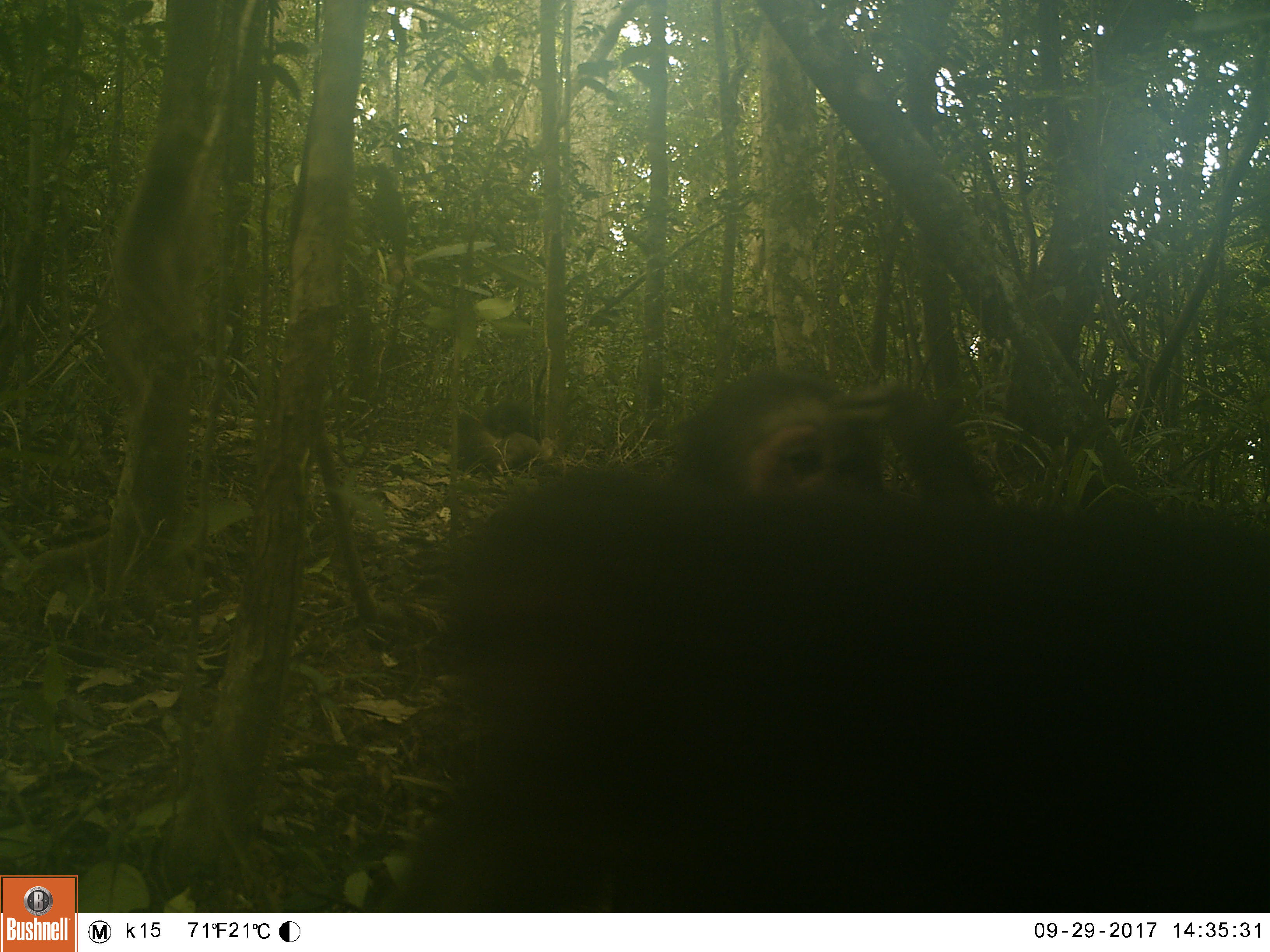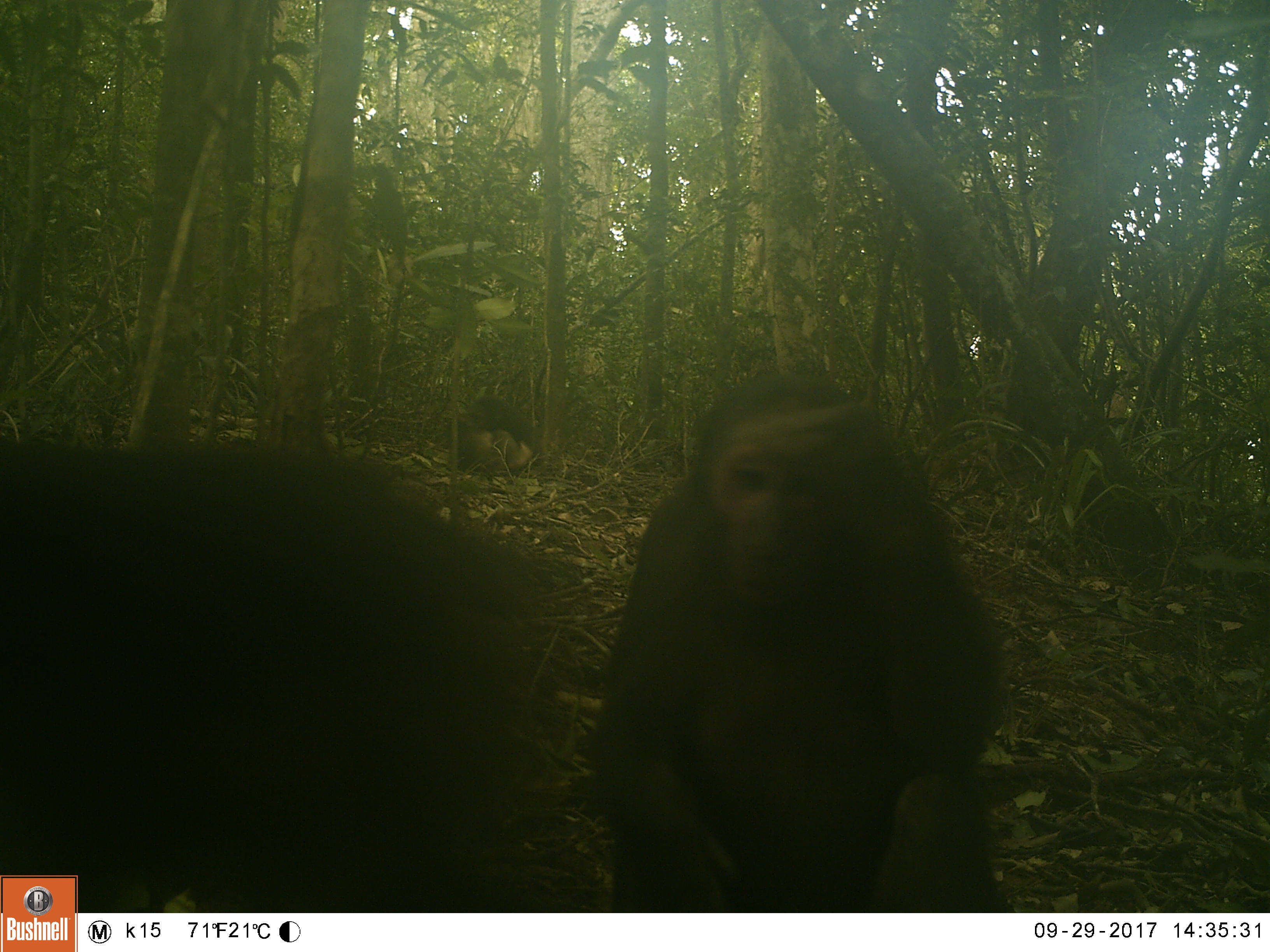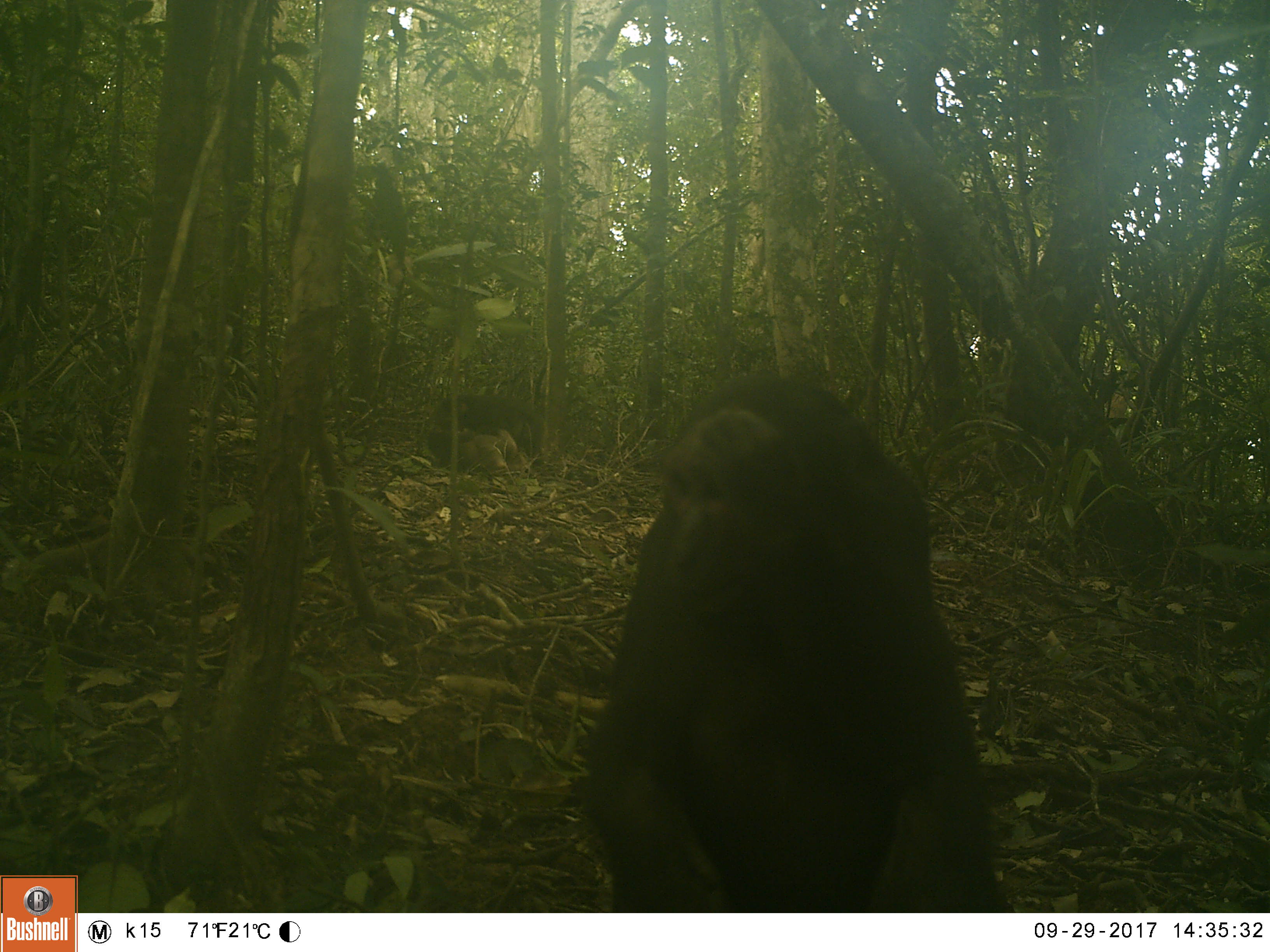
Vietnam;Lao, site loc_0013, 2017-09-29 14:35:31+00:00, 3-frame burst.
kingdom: Animalia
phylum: Chordata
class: Mammalia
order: Primates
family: Cercopithecidae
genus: Macaca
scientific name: Macaca arctoides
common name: stump-tailed macaque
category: stump tailed macaque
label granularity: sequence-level